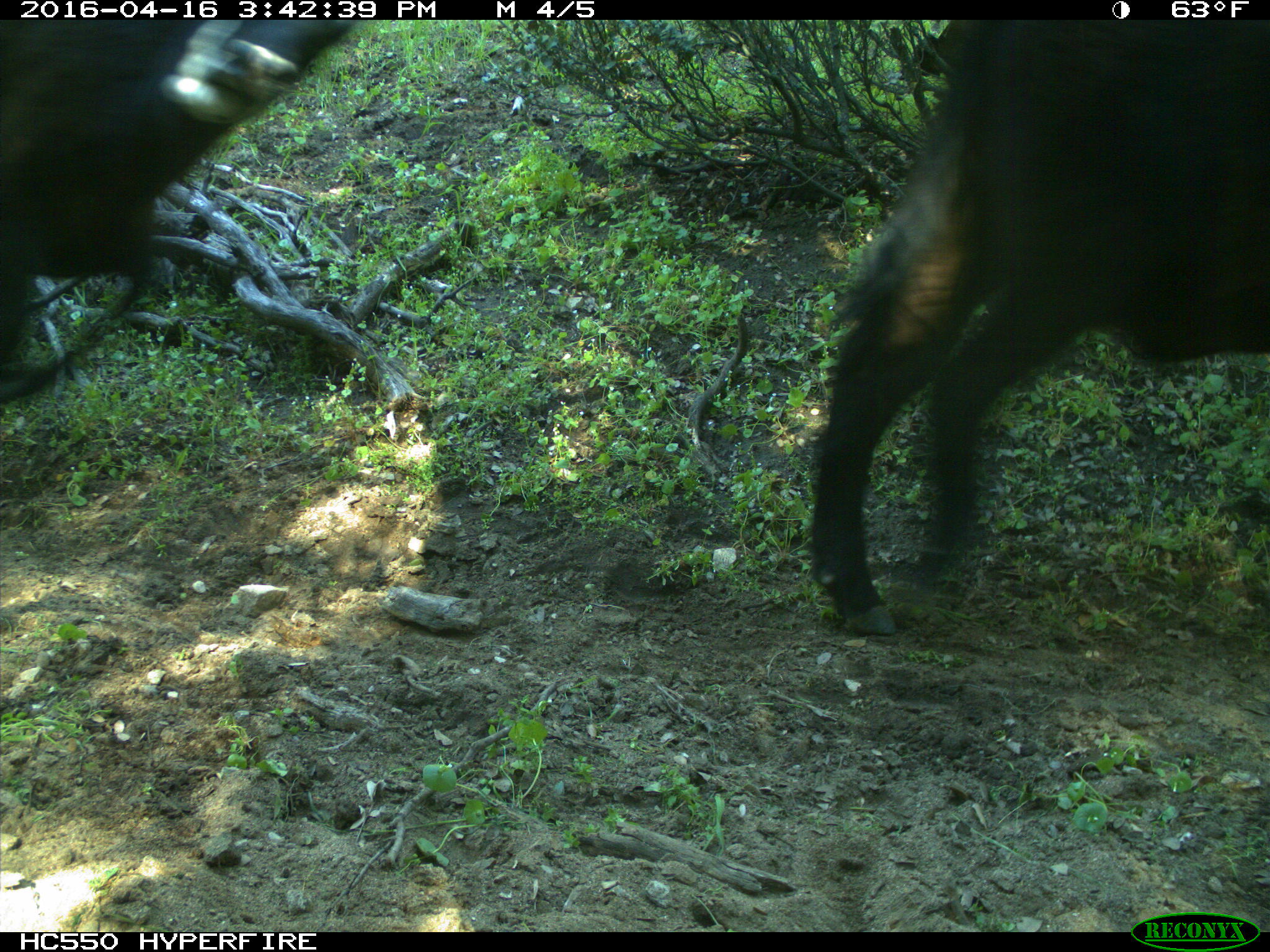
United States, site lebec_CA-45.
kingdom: Animalia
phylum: Chordata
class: Mammalia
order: Artiodactyla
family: Bovidae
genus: Bos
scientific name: Bos taurus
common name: domestic cow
Bos taurus (domestic cow).